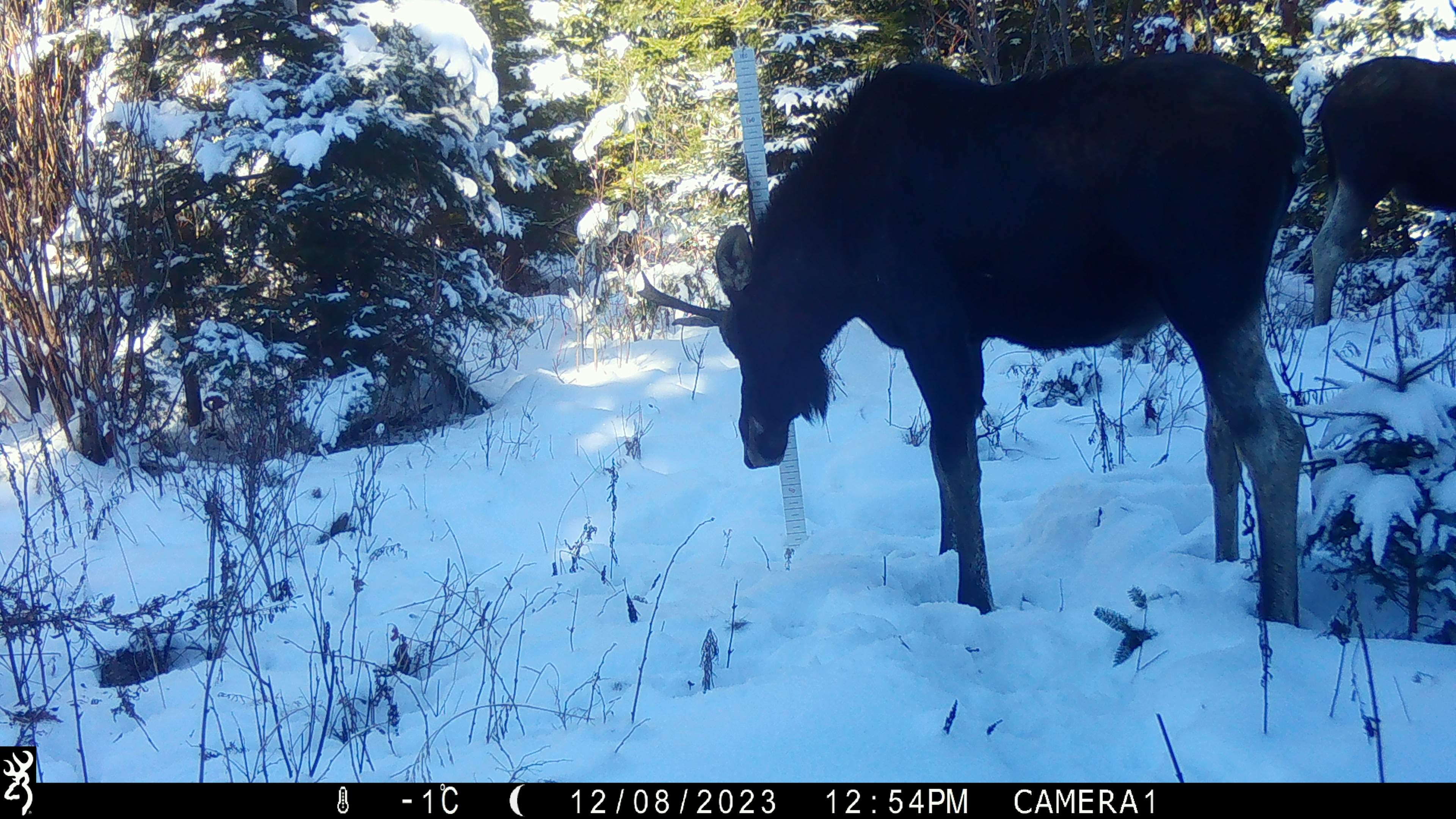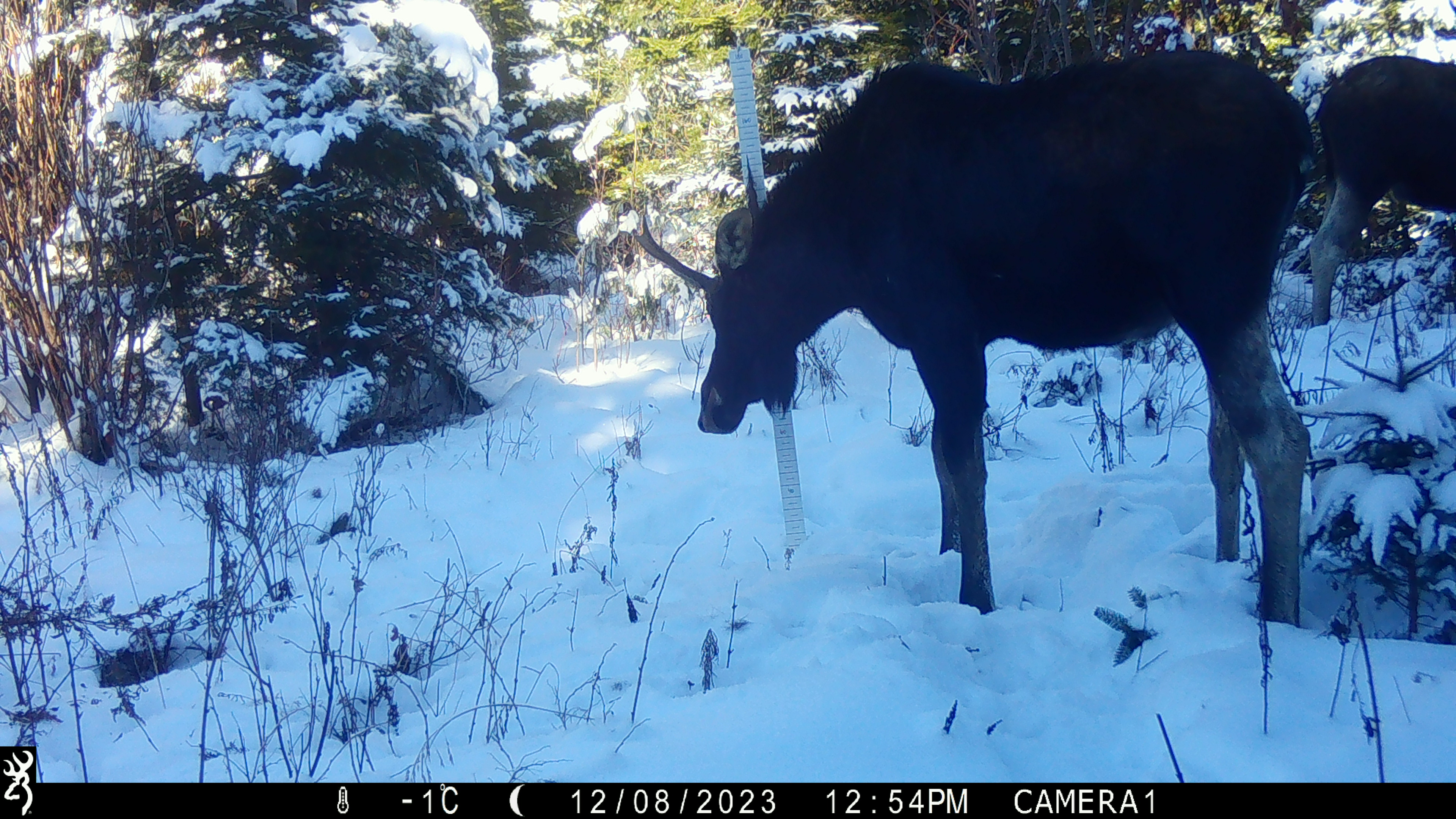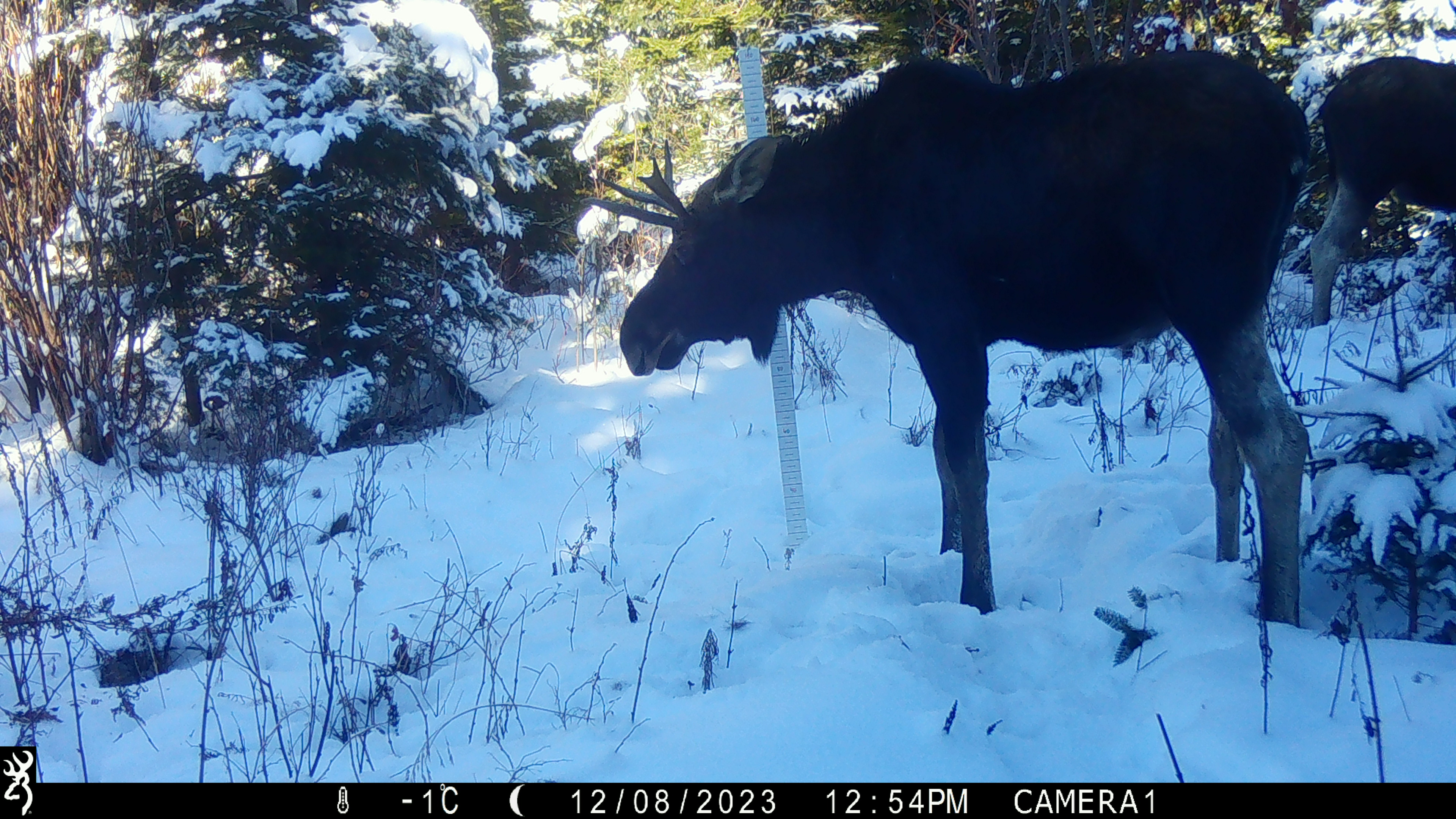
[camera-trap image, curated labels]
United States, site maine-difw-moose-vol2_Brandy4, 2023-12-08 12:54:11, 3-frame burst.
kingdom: Animalia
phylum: Chordata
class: Mammalia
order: Artiodactyla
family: Cervidae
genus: Alces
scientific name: Alces alces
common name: moose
Moose (Alces alces).